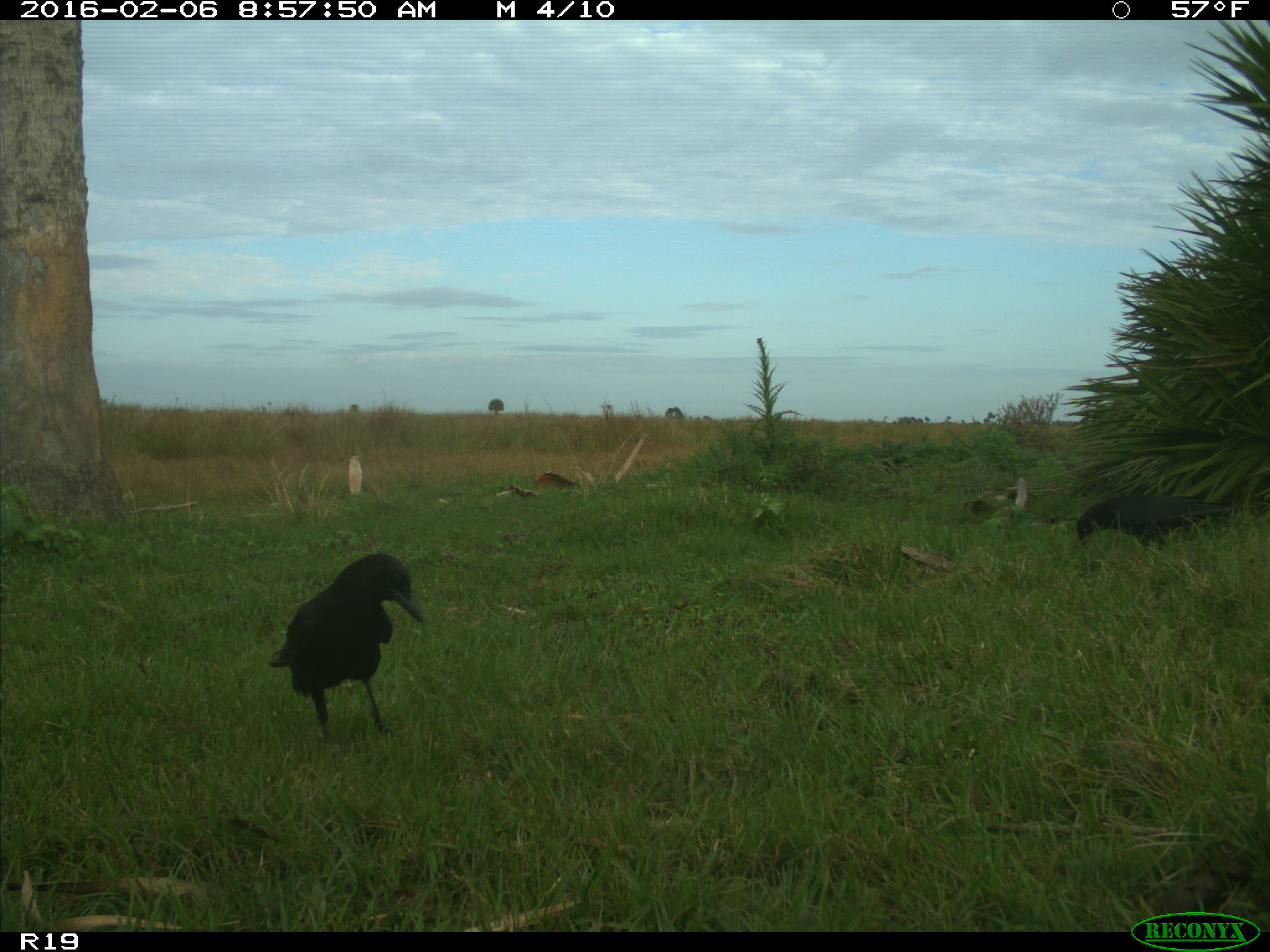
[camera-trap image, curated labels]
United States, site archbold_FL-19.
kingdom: Animalia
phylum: Chordata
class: Aves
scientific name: Aves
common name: birds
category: unidentified bird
Unidentified bird (birds) (Aves).